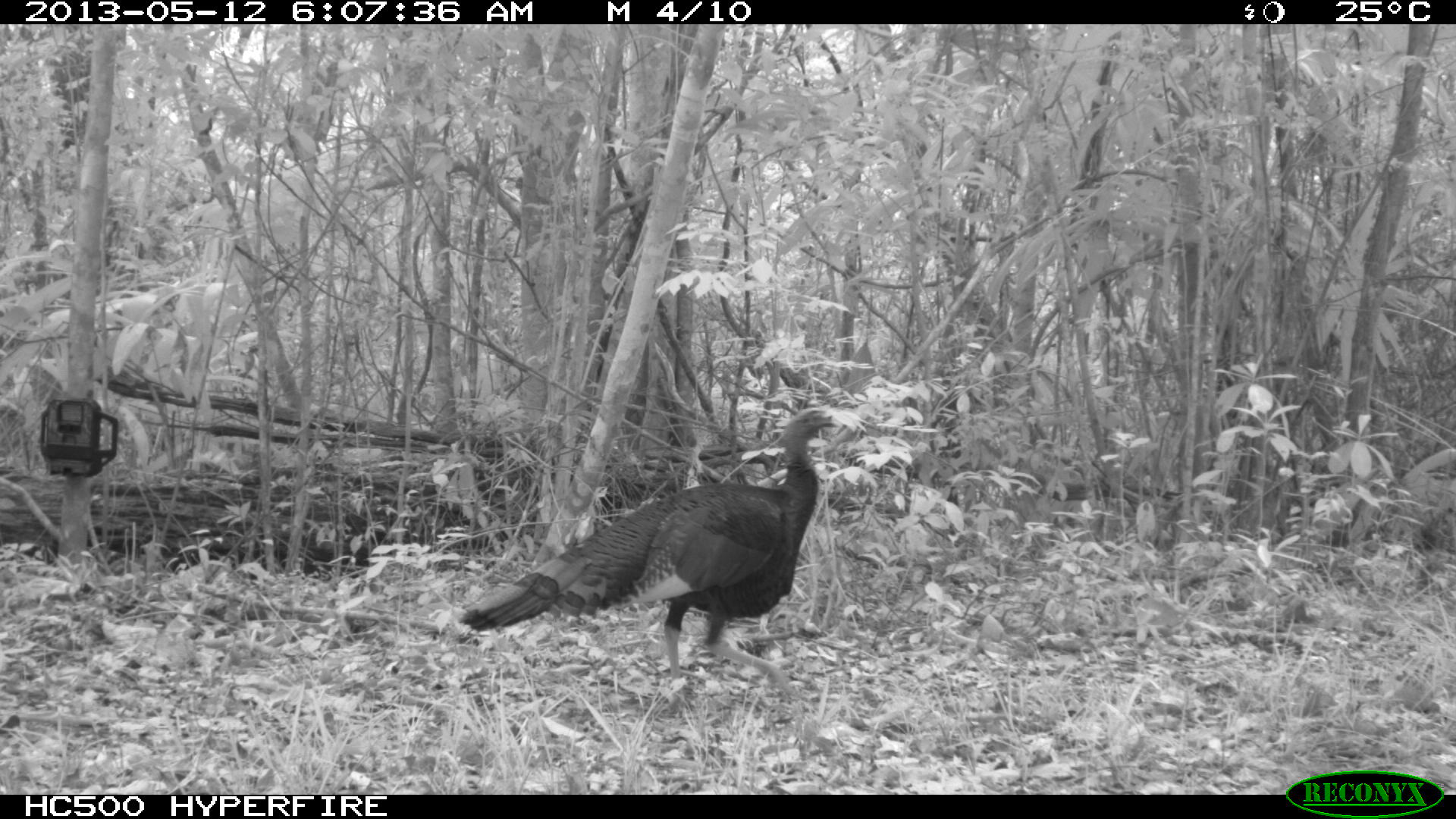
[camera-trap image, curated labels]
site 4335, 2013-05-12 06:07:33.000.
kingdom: Animalia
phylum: Chordata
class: Aves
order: Galliformes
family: Phasianidae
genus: Meleagris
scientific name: Meleagris ocellata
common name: ocellated turkey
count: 1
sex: male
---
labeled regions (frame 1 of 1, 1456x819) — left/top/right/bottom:
meleagris ocellata: 458/405/843/699